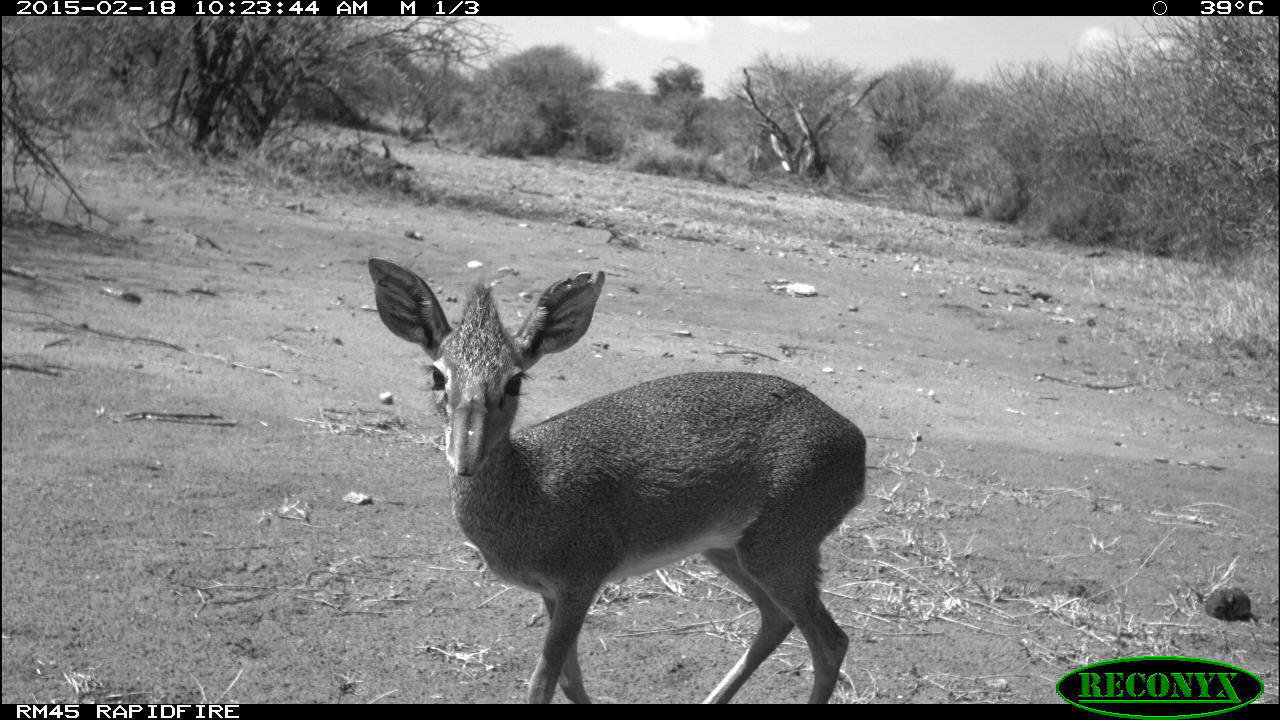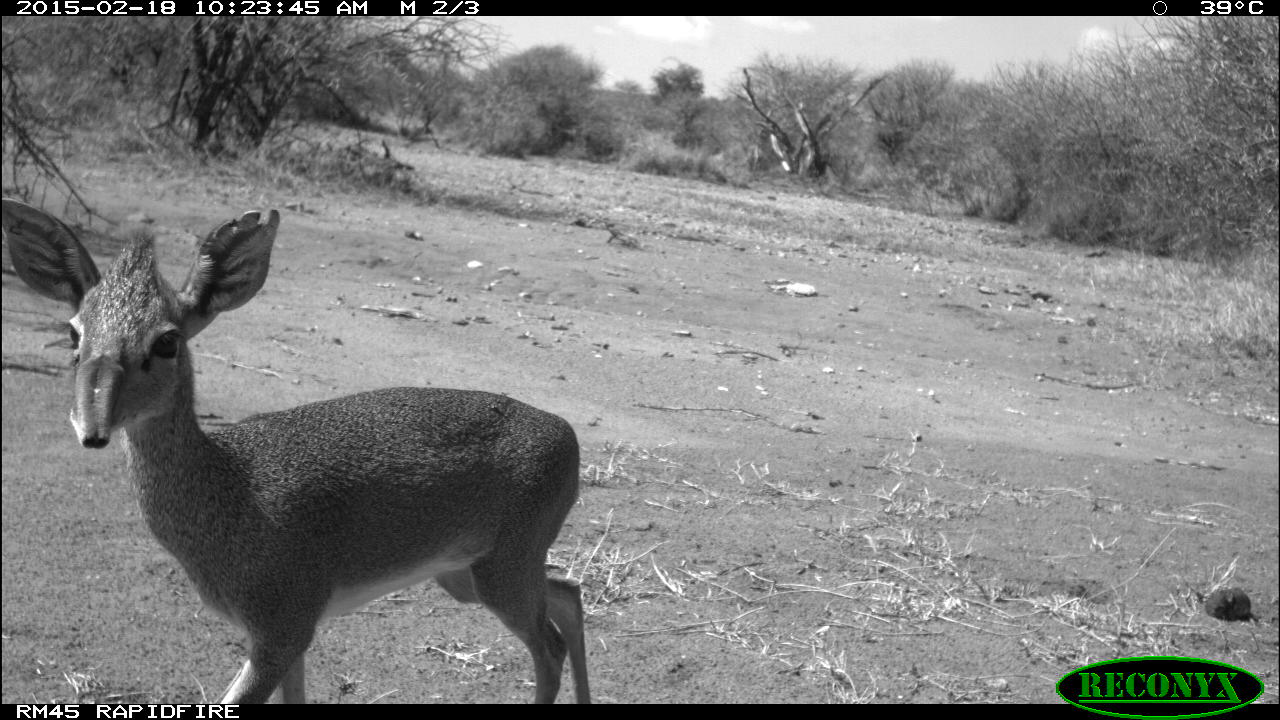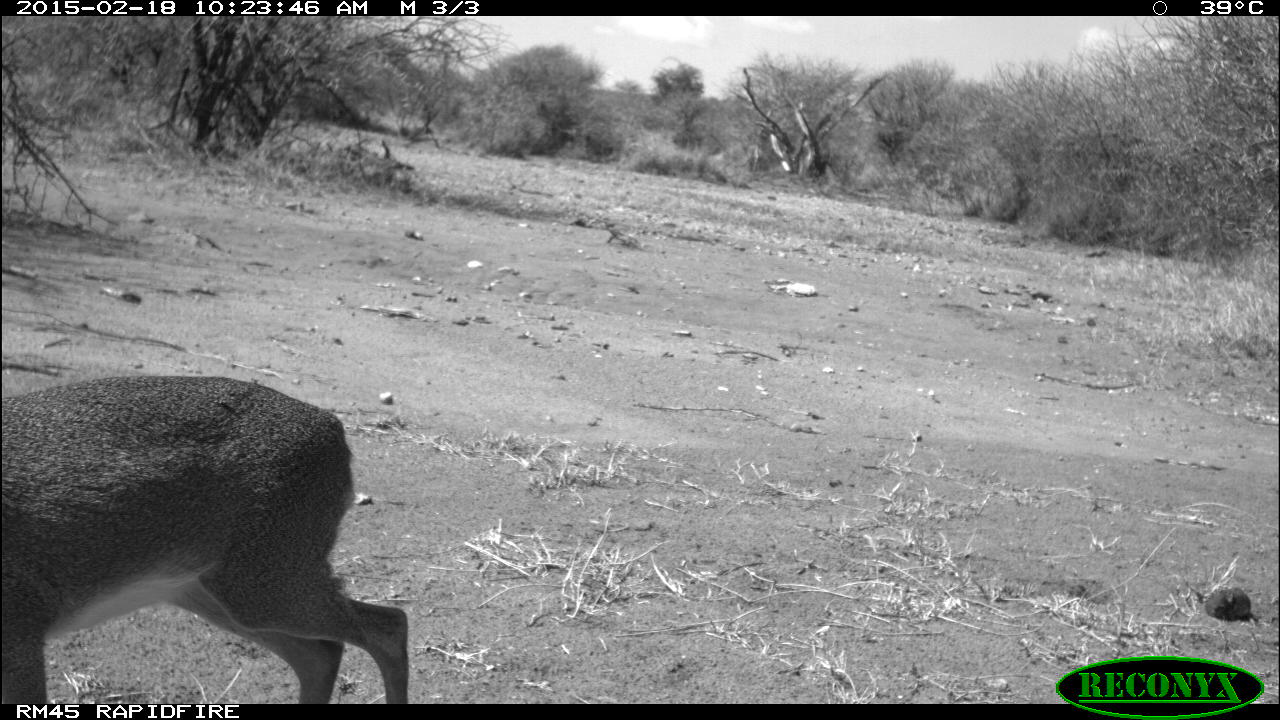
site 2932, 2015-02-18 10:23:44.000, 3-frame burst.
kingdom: Animalia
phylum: Chordata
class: Mammalia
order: Artiodactyla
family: Bovidae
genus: Madoqua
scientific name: Madoqua guentheri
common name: günther's dik-dik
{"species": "Madoqua guentheri (günther's dik-dik)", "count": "1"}